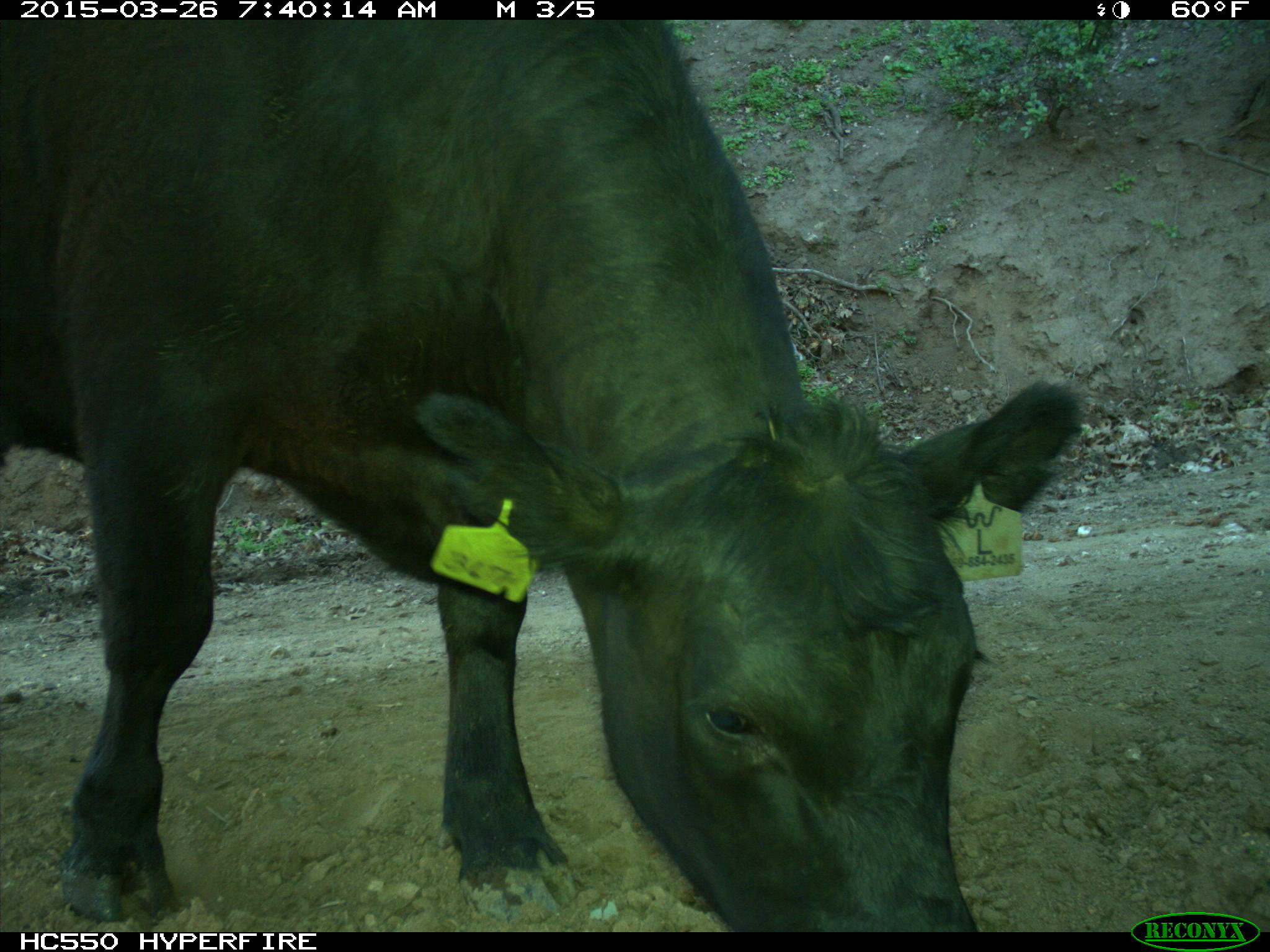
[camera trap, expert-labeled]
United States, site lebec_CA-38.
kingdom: Animalia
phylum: Chordata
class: Mammalia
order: Artiodactyla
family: Bovidae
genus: Bos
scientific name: Bos taurus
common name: domestic cow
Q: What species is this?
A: Bos taurus (domestic cow).